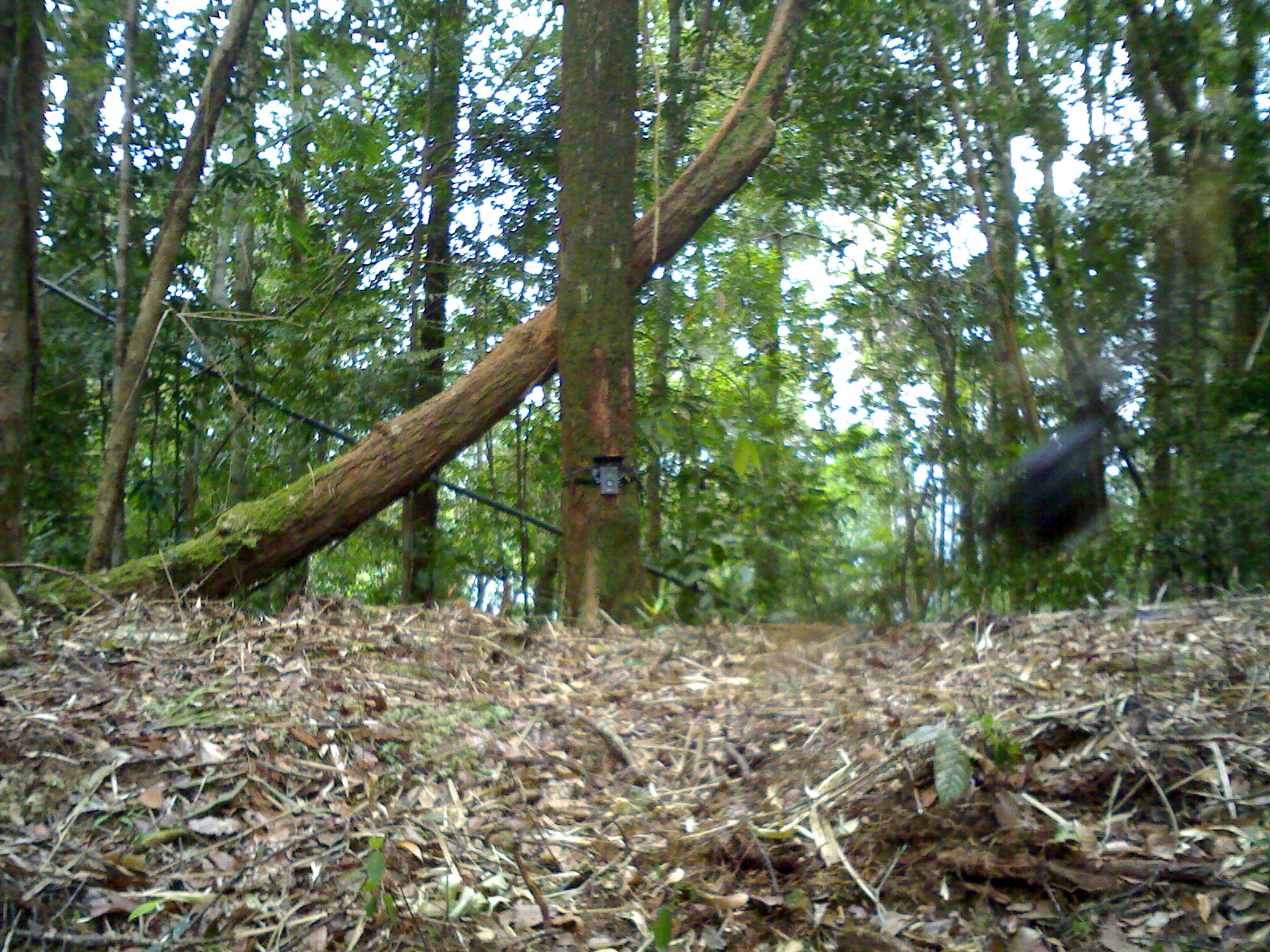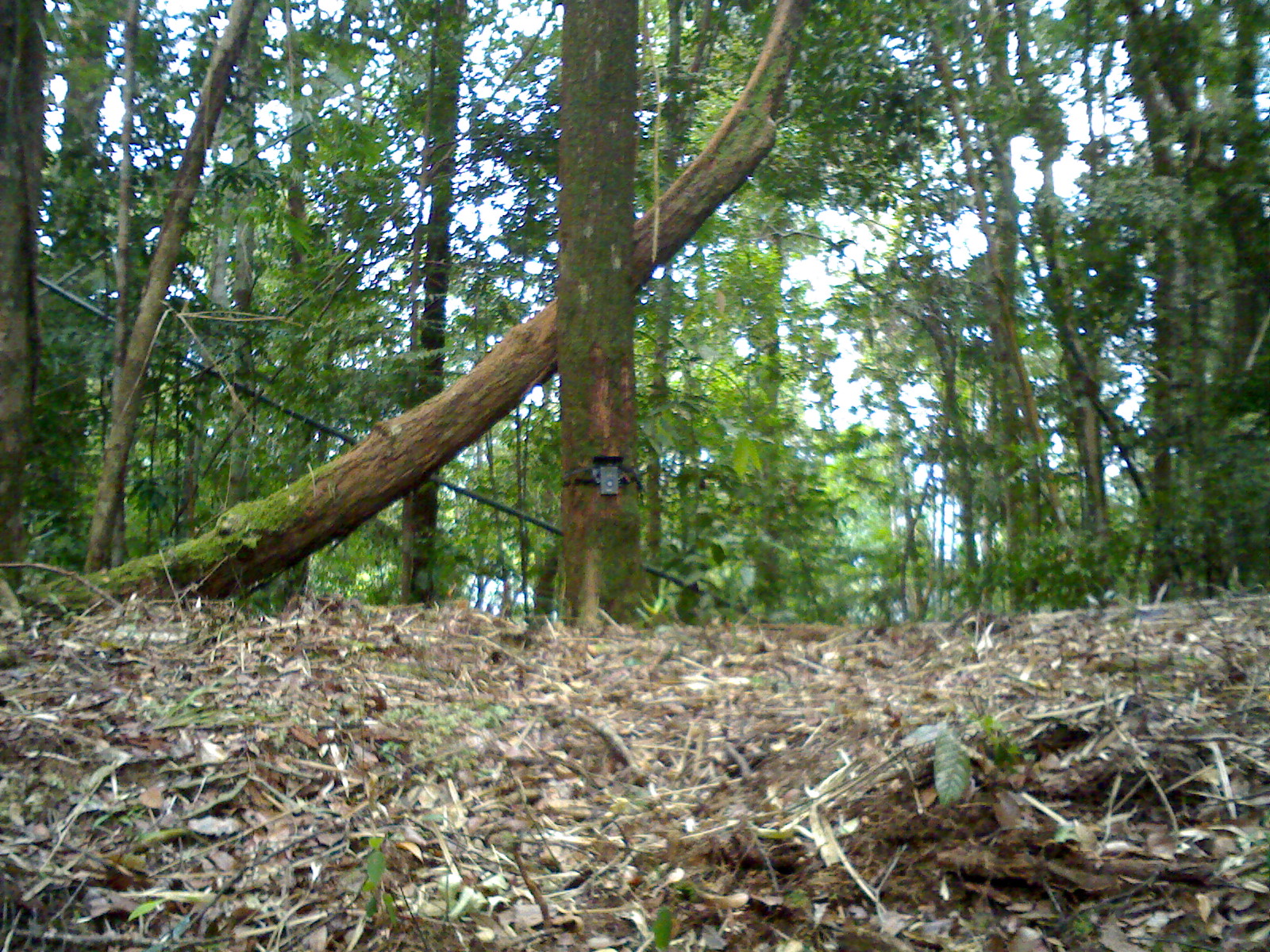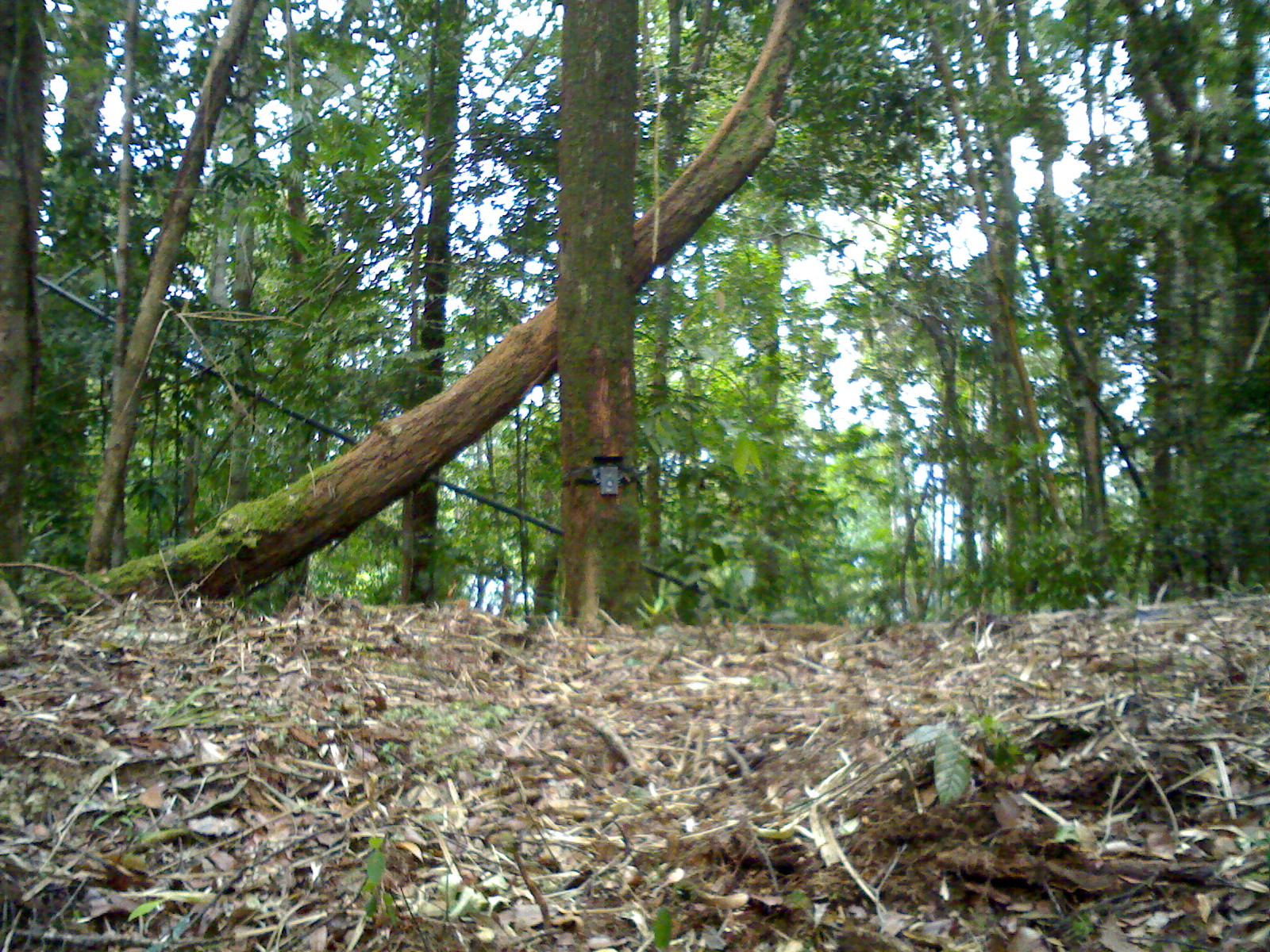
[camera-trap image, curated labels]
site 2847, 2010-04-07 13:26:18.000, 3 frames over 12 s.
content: unidentified animal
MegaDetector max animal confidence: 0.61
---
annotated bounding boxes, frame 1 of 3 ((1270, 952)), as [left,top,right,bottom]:
unidentifiable: [963,384,1142,562]